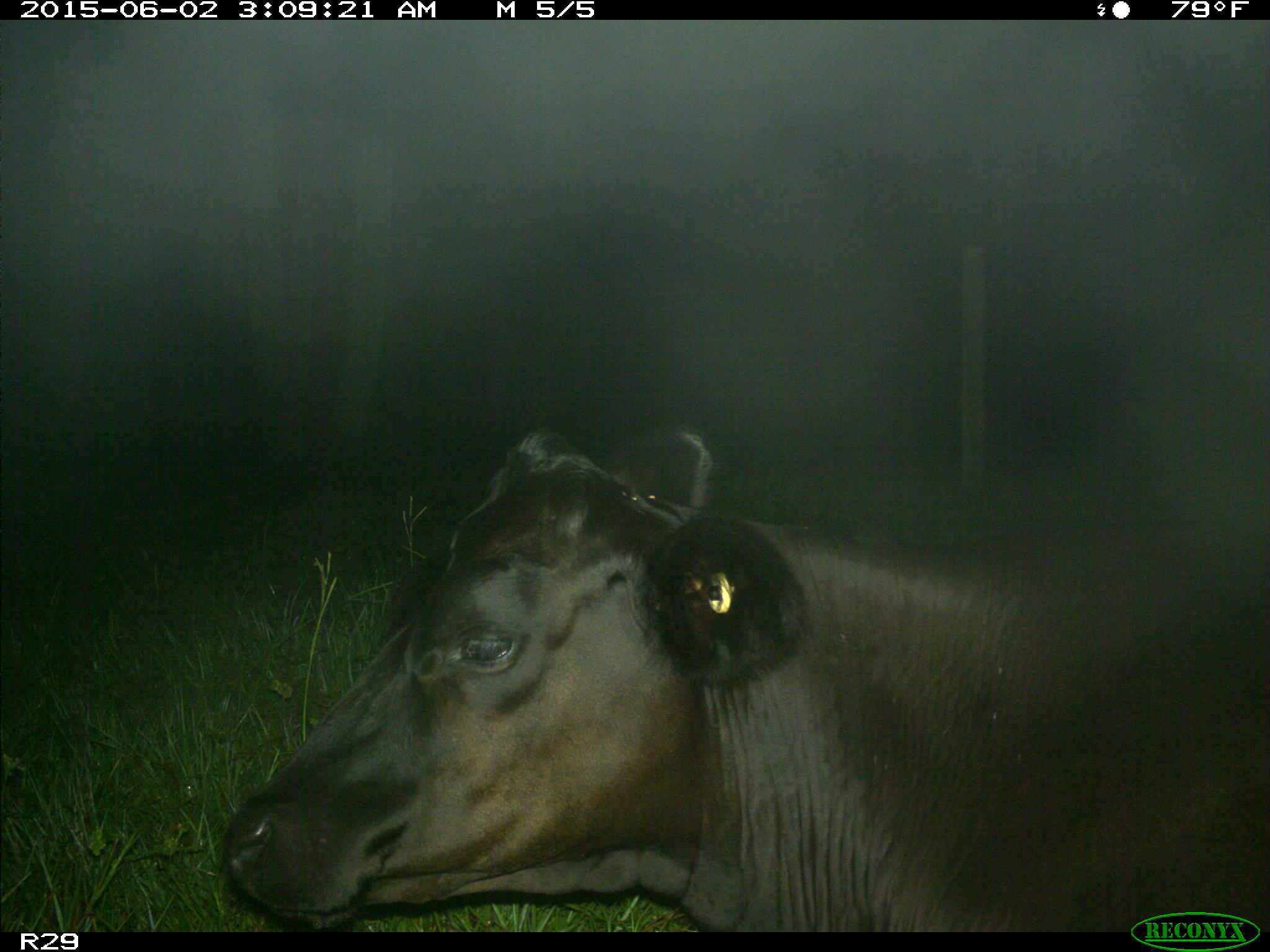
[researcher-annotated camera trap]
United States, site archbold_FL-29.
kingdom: Animalia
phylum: Chordata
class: Mammalia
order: Artiodactyla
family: Bovidae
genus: Bos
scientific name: Bos taurus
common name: domestic cow